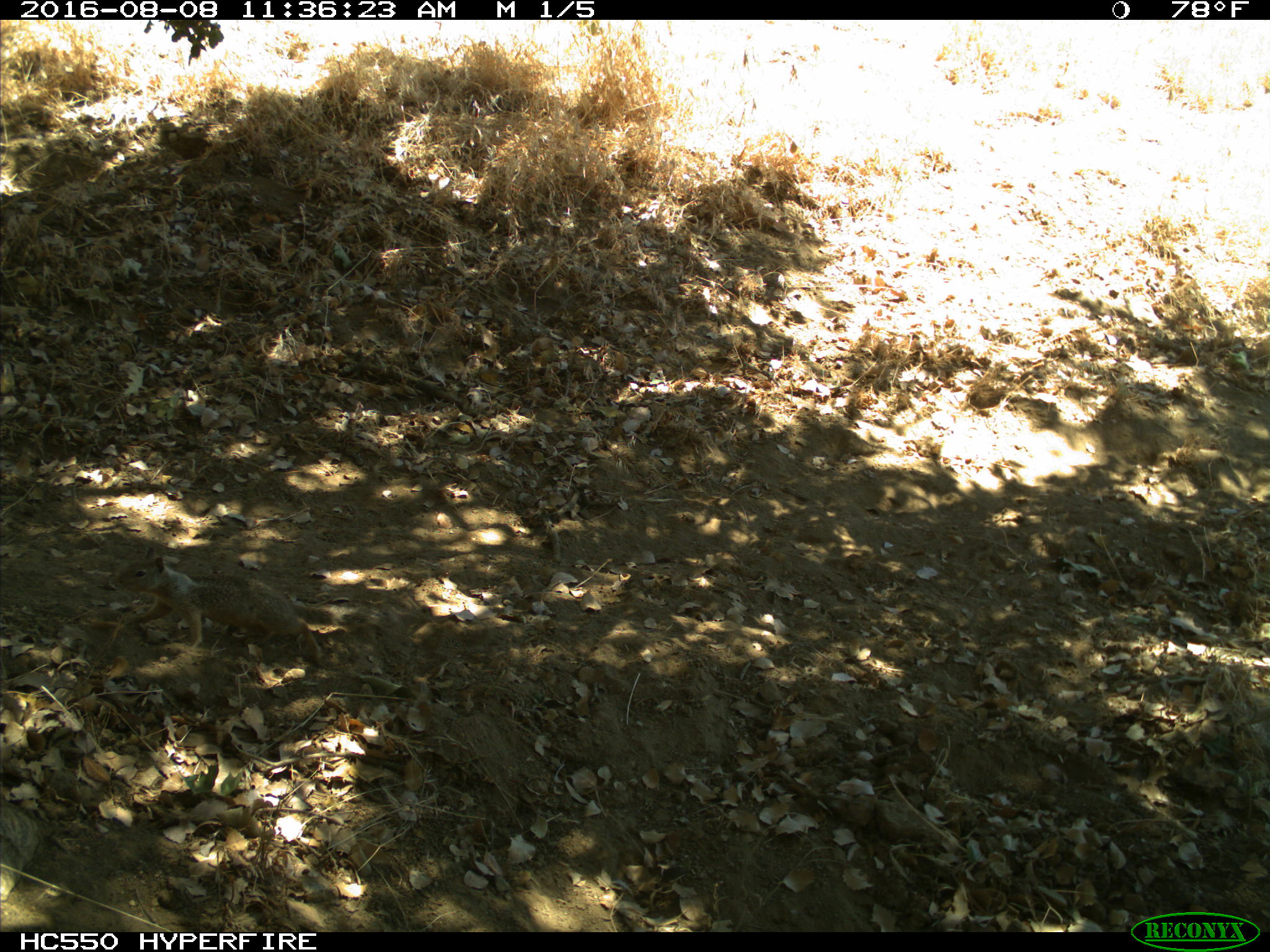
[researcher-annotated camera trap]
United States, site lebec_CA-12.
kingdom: Animalia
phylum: Chordata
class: Mammalia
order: Rodentia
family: Sciuridae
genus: Otospermophilus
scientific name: Otospermophilus beecheyi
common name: california ground squirrel